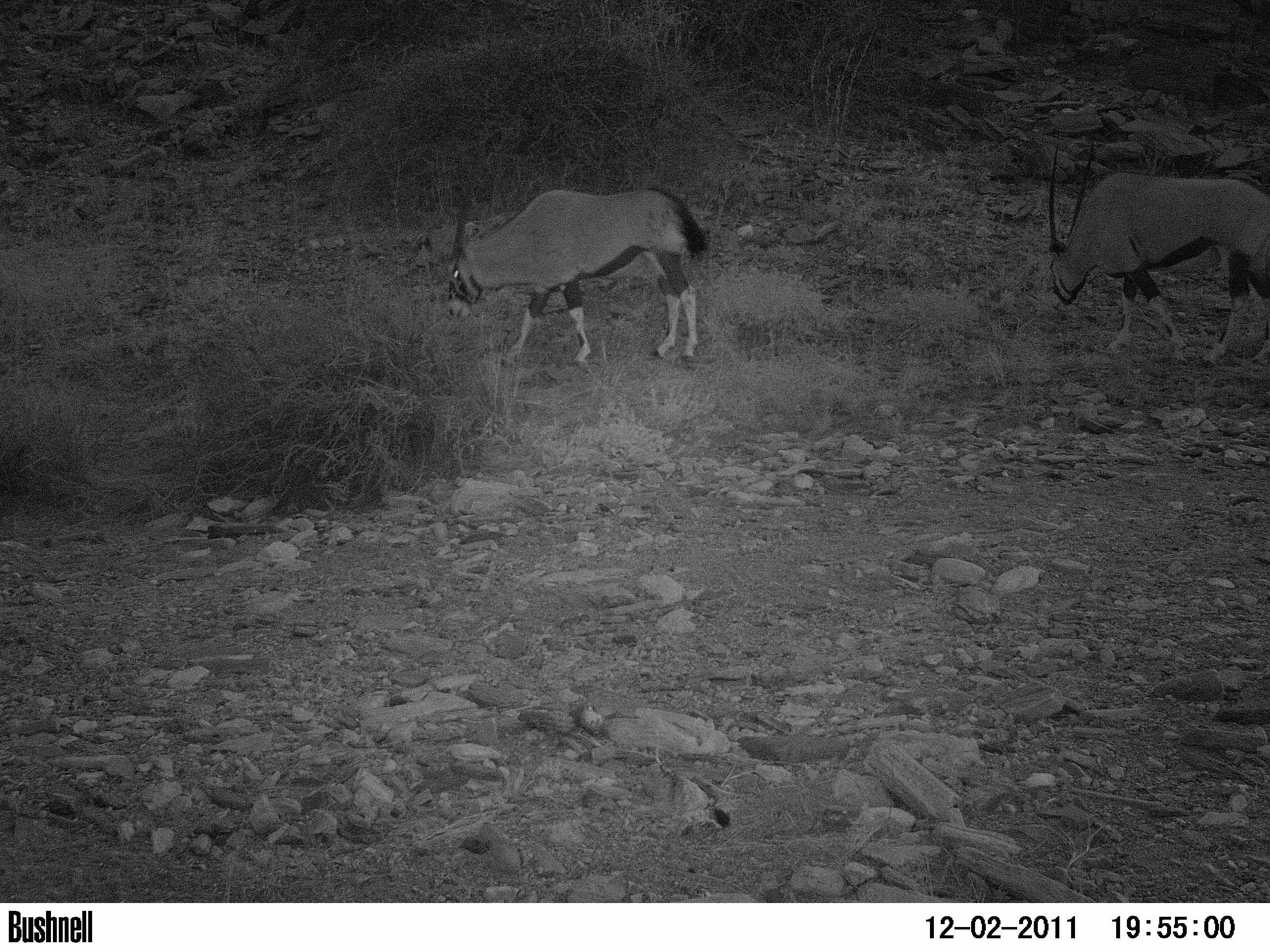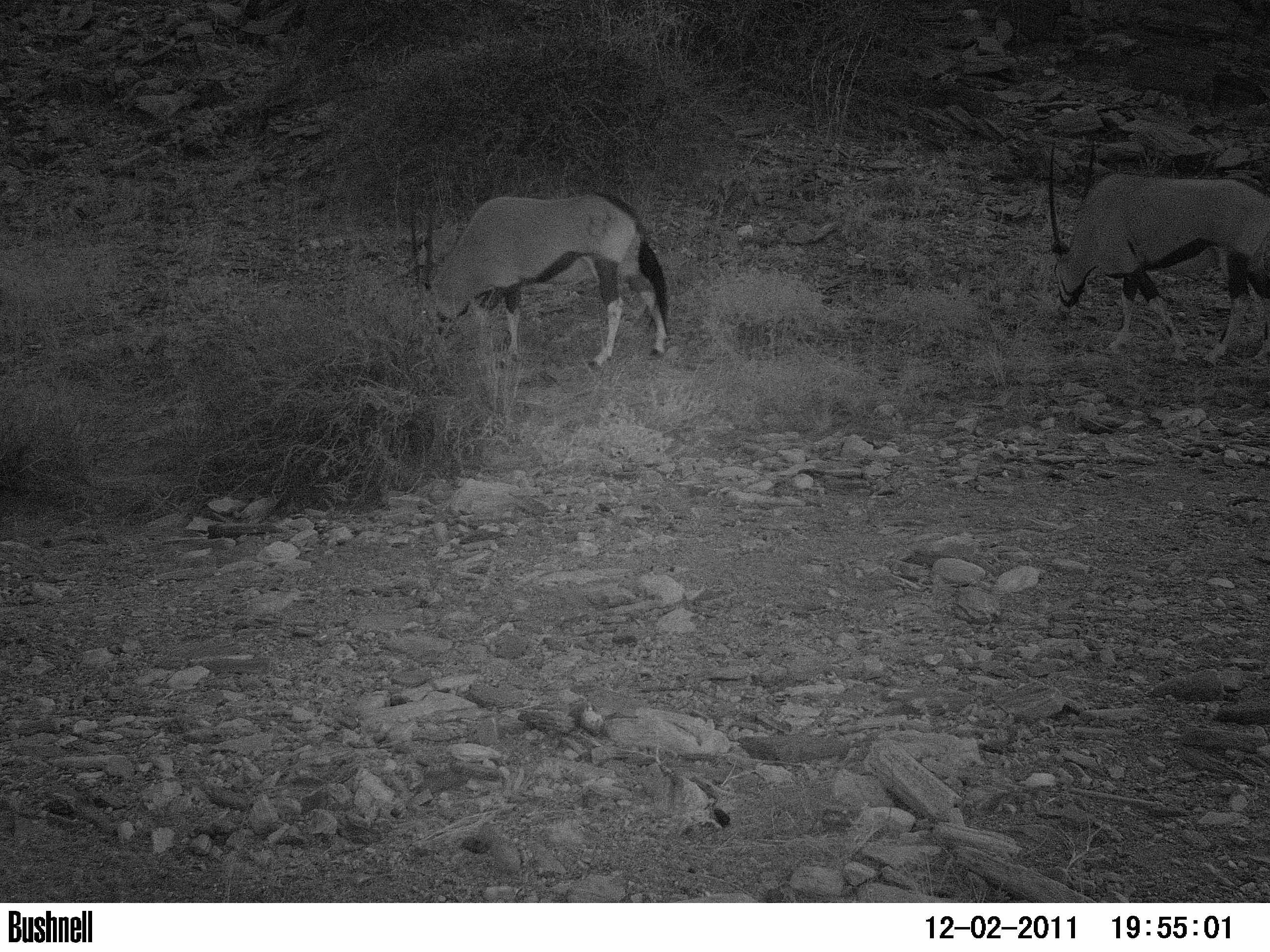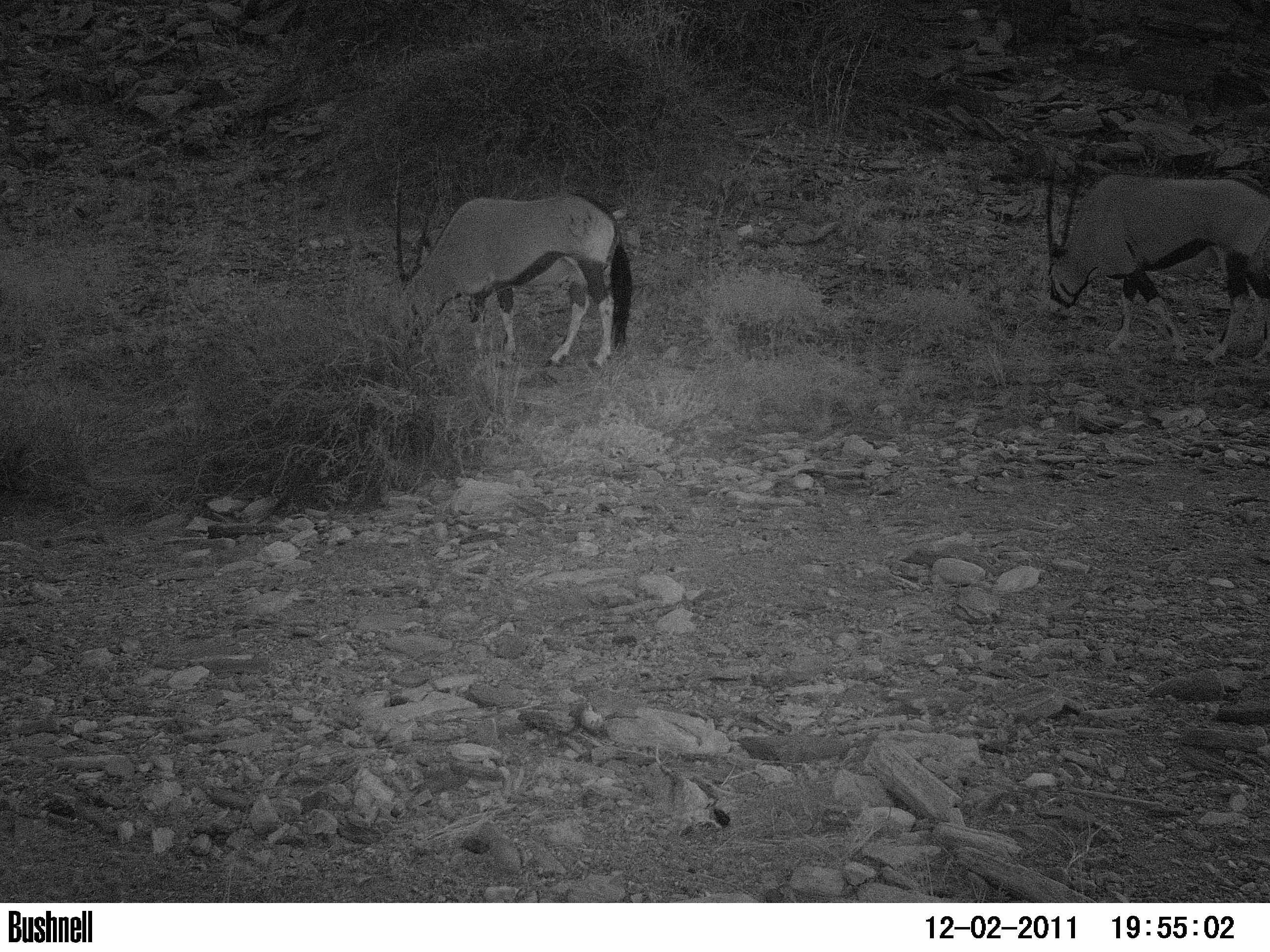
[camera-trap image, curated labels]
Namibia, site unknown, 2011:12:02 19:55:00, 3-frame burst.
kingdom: Animalia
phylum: Chordata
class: Mammalia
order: Artiodactyla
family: Bovidae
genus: Oryx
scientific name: Oryx gazella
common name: gemsbok